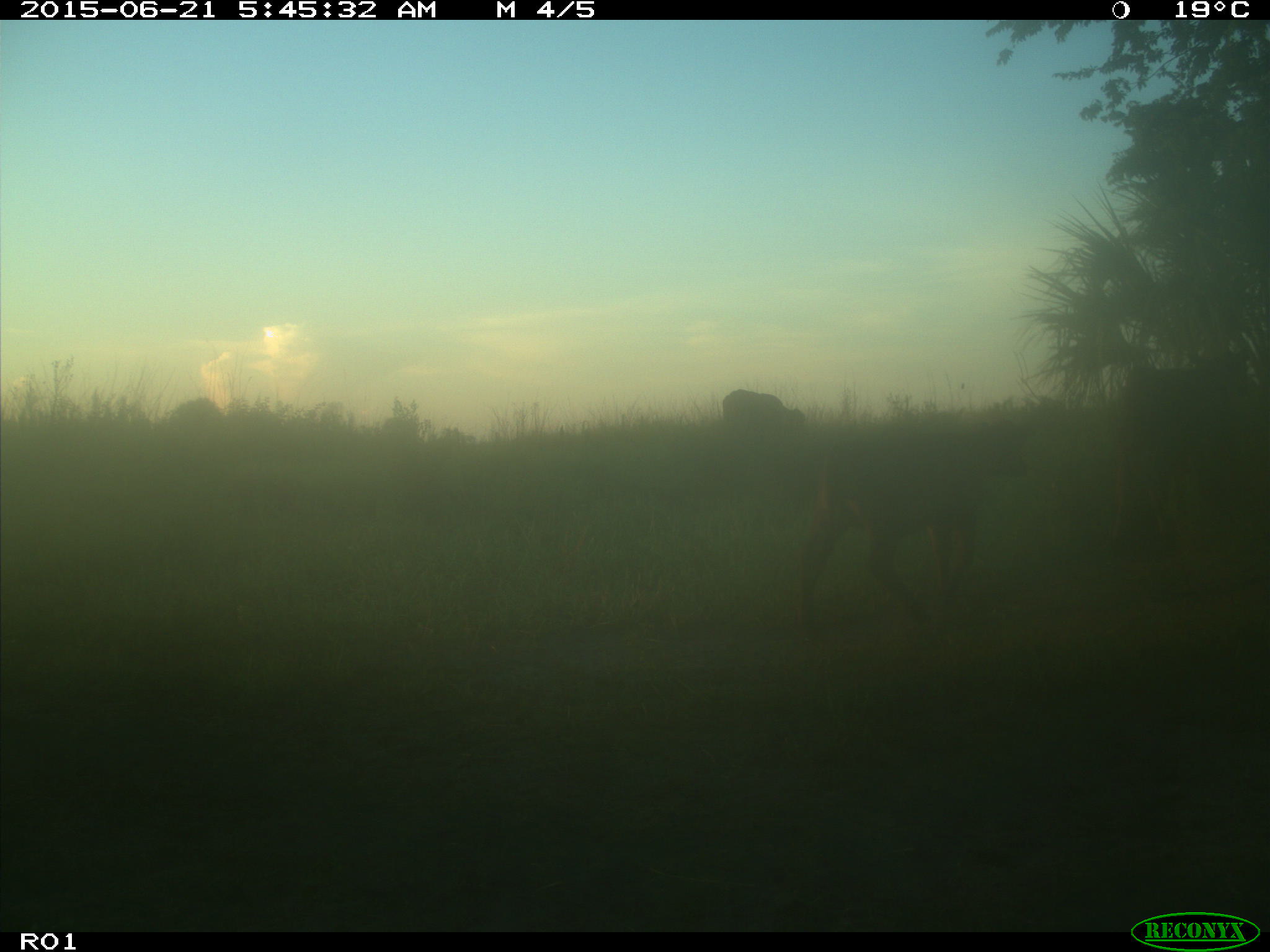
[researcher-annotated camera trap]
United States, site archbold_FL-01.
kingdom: Animalia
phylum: Chordata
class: Mammalia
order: Artiodactyla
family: Bovidae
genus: Bos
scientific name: Bos taurus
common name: domestic cow